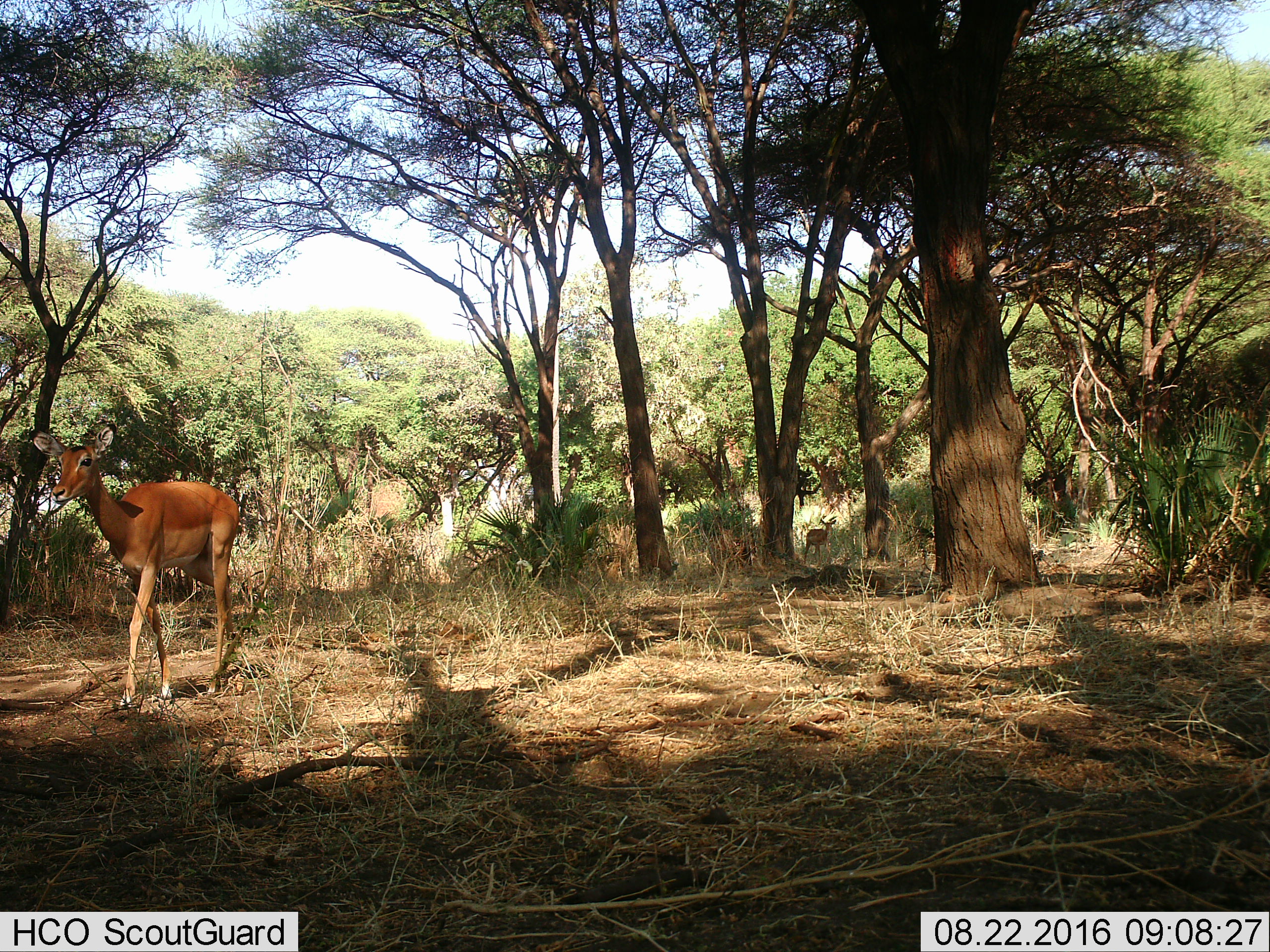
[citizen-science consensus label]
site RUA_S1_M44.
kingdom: Animalia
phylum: Chordata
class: Mammalia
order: Artiodactyla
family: Bovidae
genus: Aepyceros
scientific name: Aepyceros melampus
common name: impala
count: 2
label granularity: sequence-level